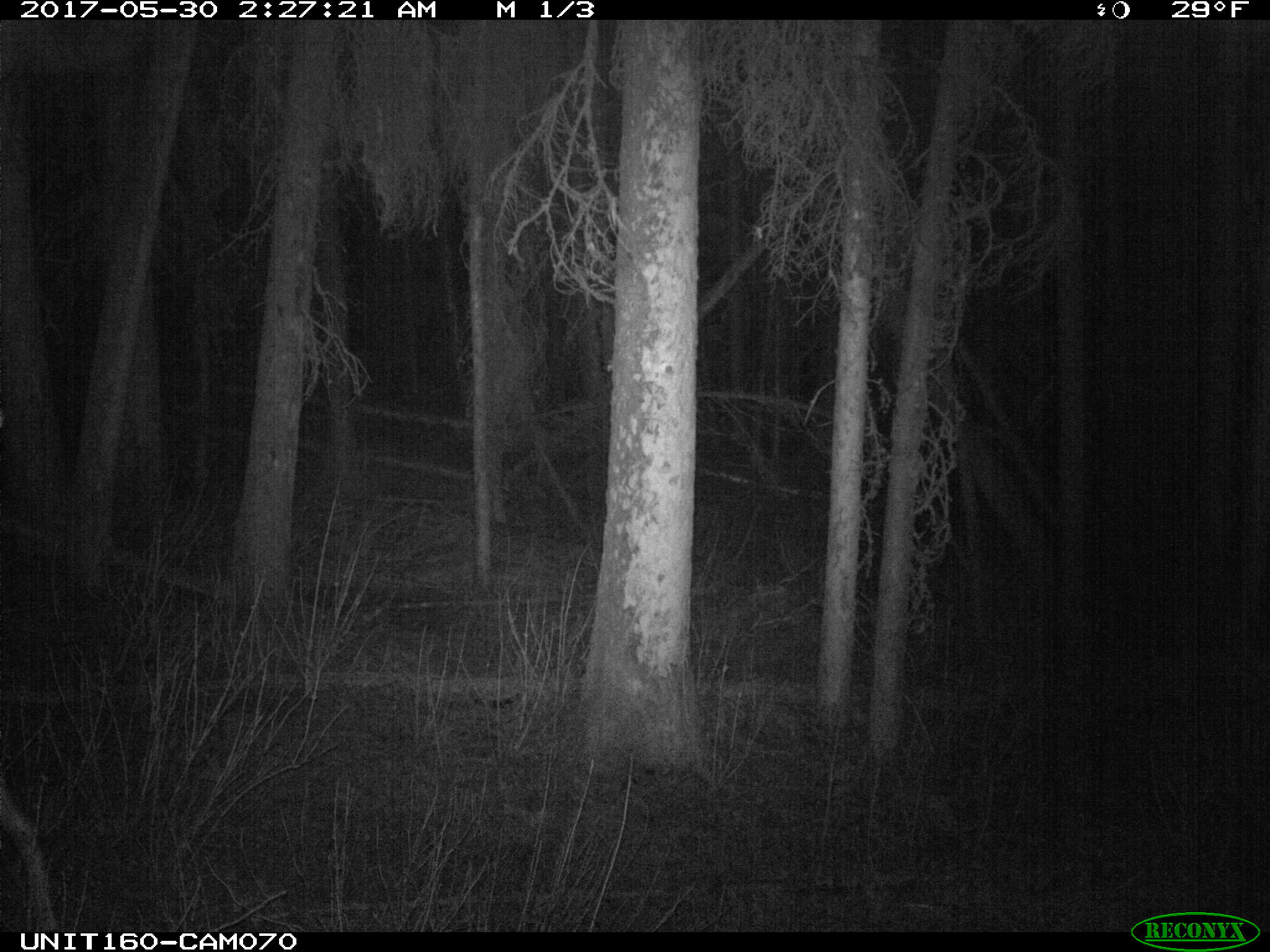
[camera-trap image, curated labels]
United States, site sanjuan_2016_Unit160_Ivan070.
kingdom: Animalia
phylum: Chordata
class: Mammalia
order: Artiodactyla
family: Cervidae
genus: Odocoileus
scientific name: Odocoileus hemionus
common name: mule deer